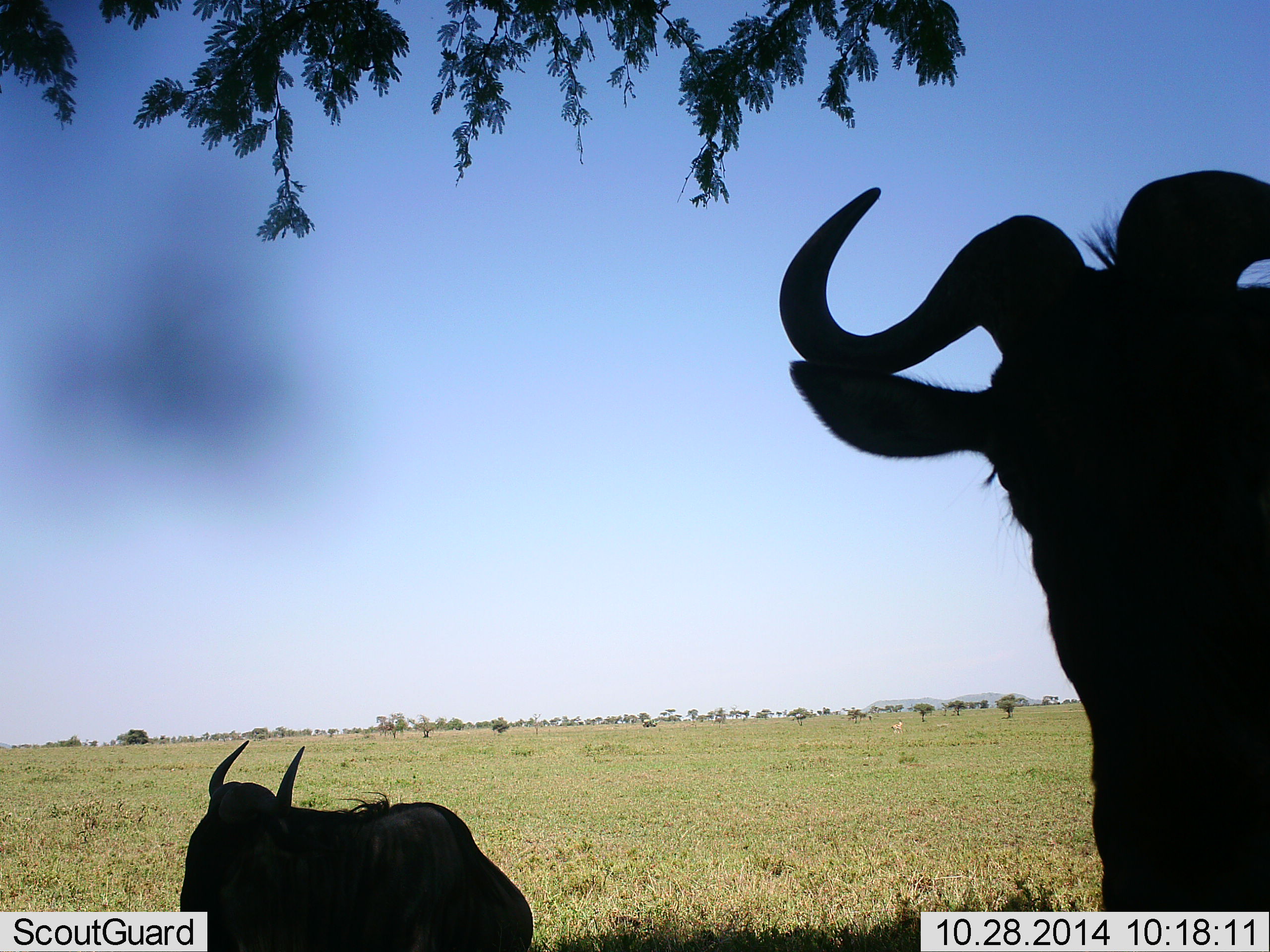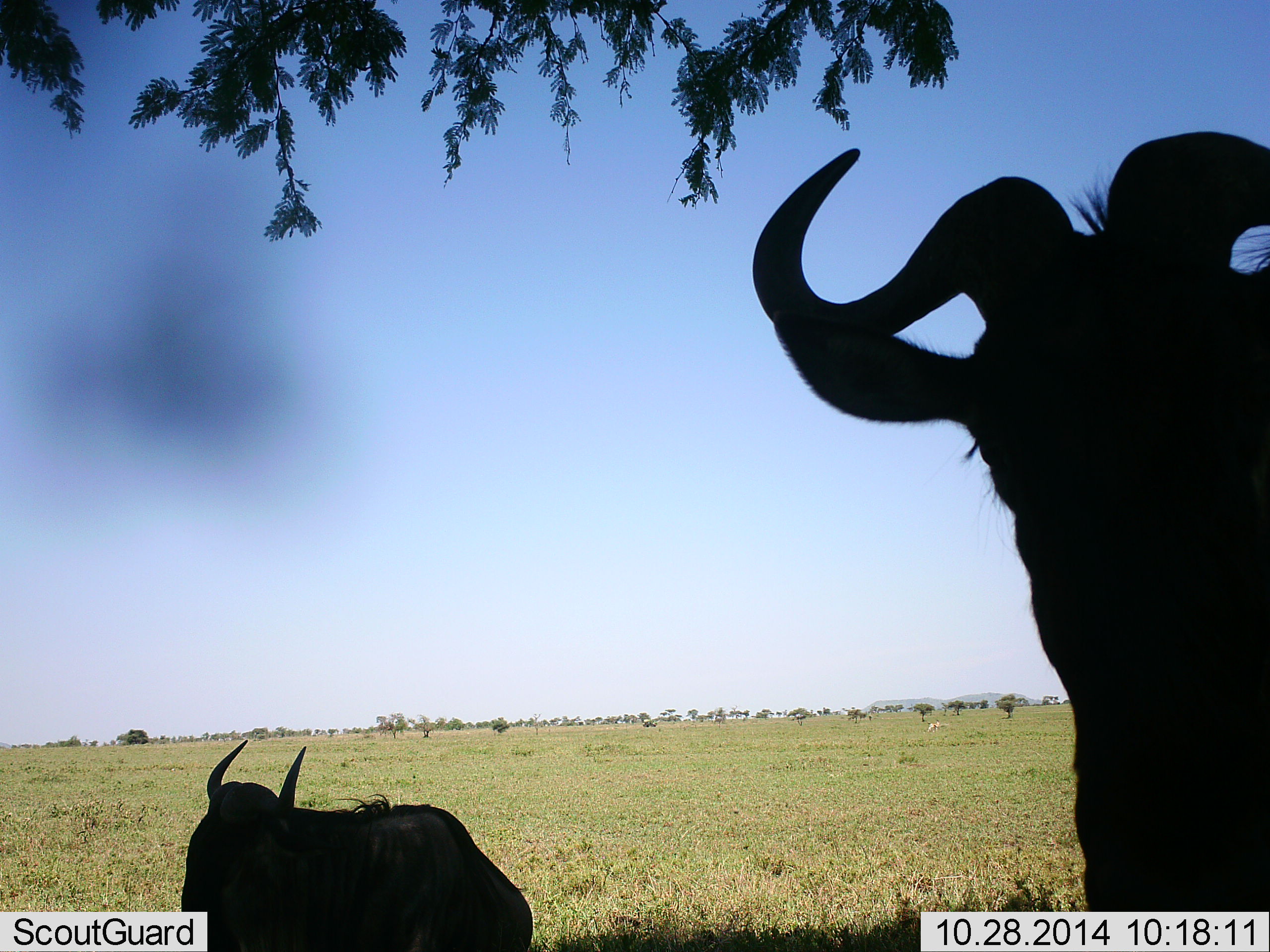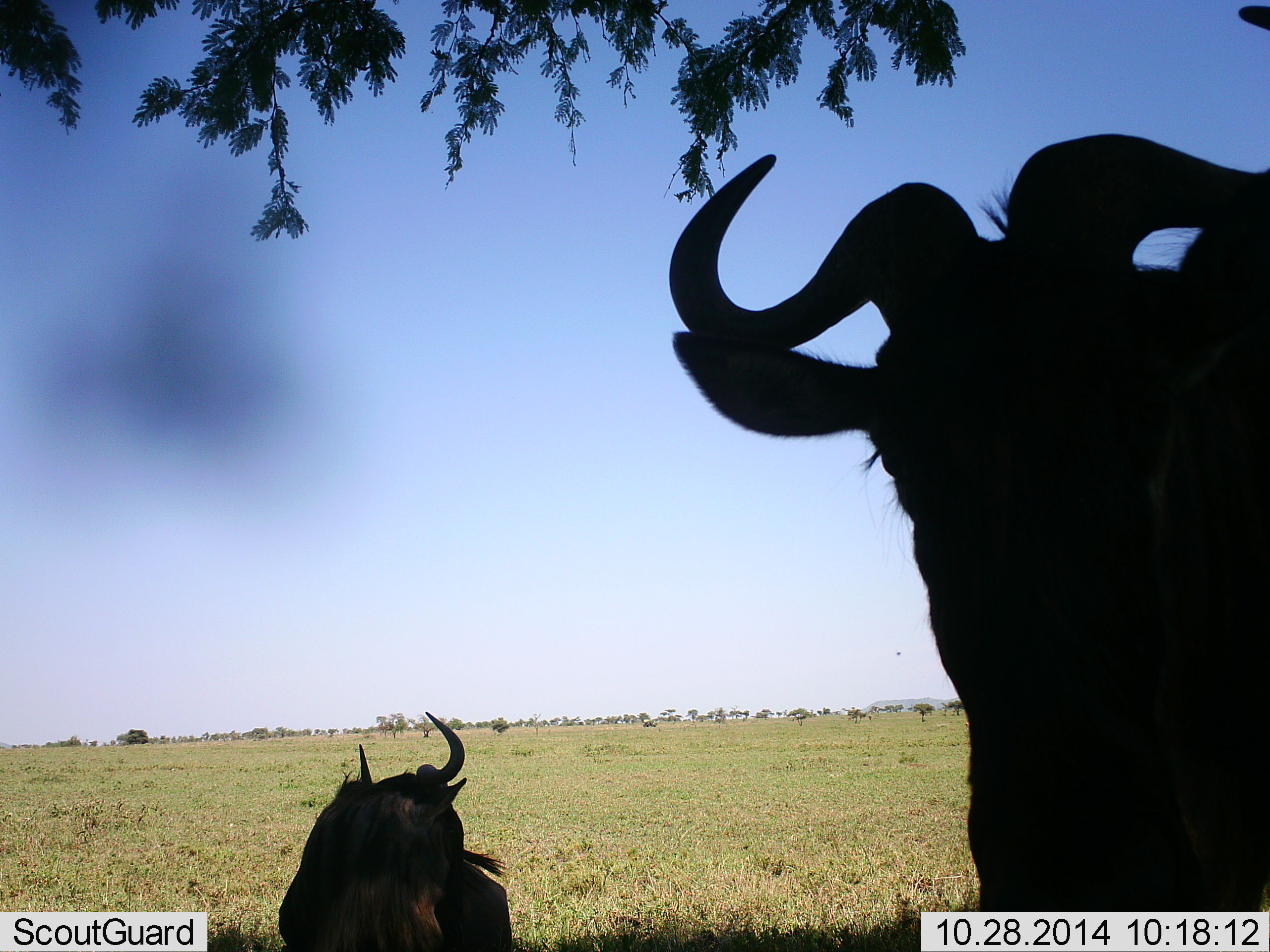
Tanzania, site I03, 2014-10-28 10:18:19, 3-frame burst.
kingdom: Animalia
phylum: Chordata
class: Mammalia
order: Artiodactyla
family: Bovidae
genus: Connochaetes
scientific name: Connochaetes taurinus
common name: blue wildebeest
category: wildebeest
Wildebeest (blue wildebeest) (Connochaetes taurinus), count 2. Behavior (volunteer vote fractions): standing 75%, resting 92%, moving 17%, interacting 8%. Young present (vote fraction): 0%. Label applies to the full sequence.